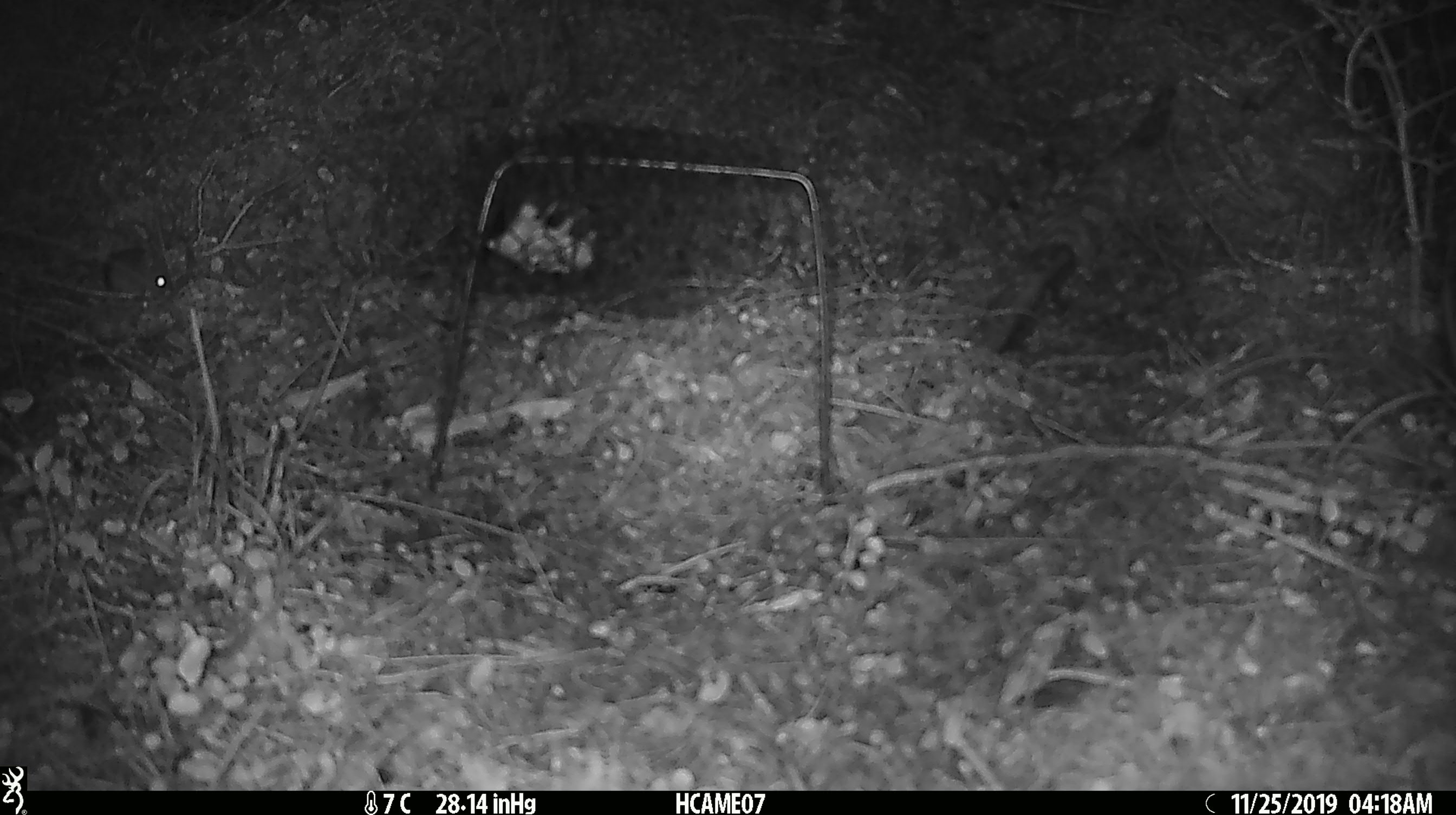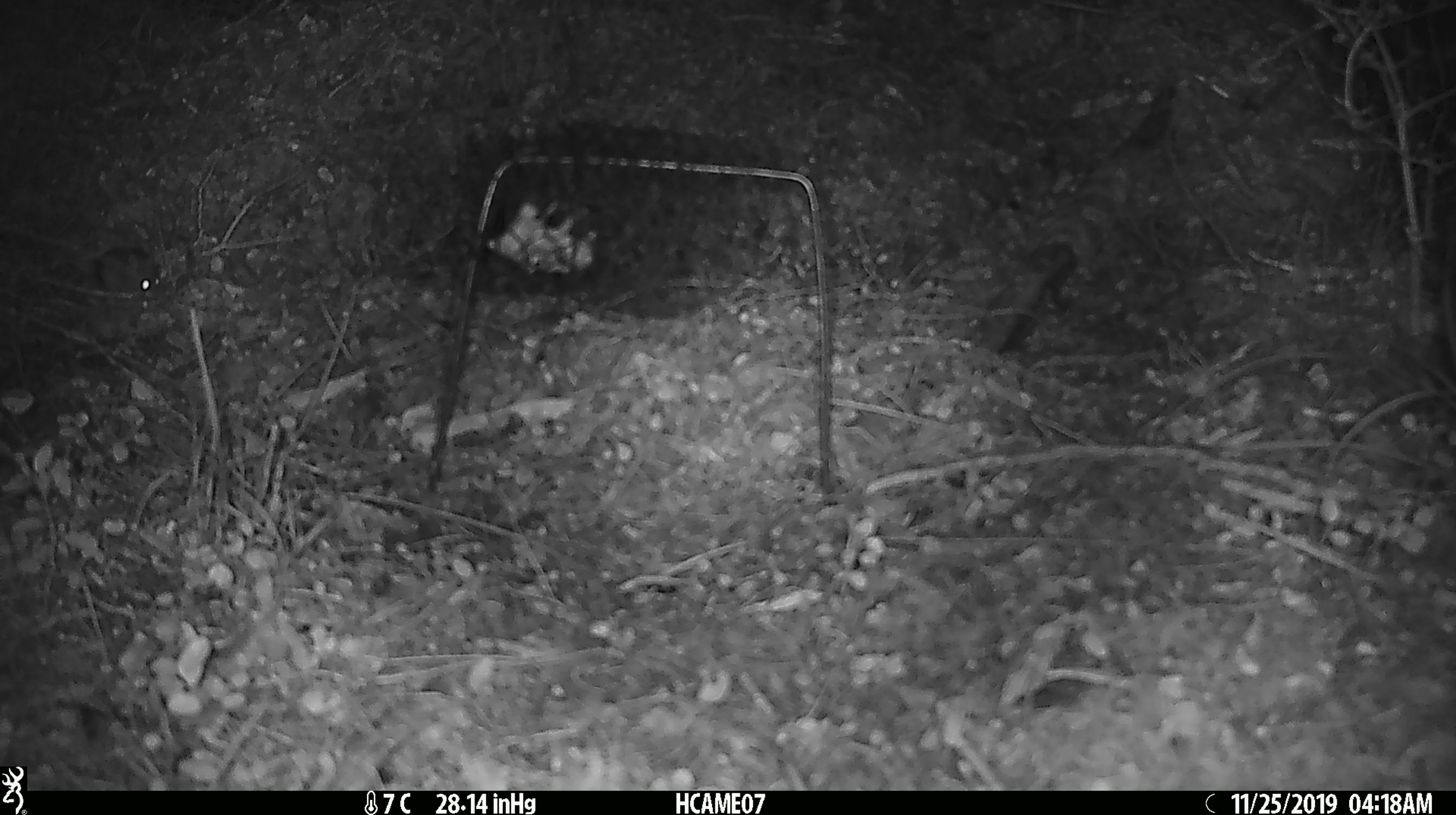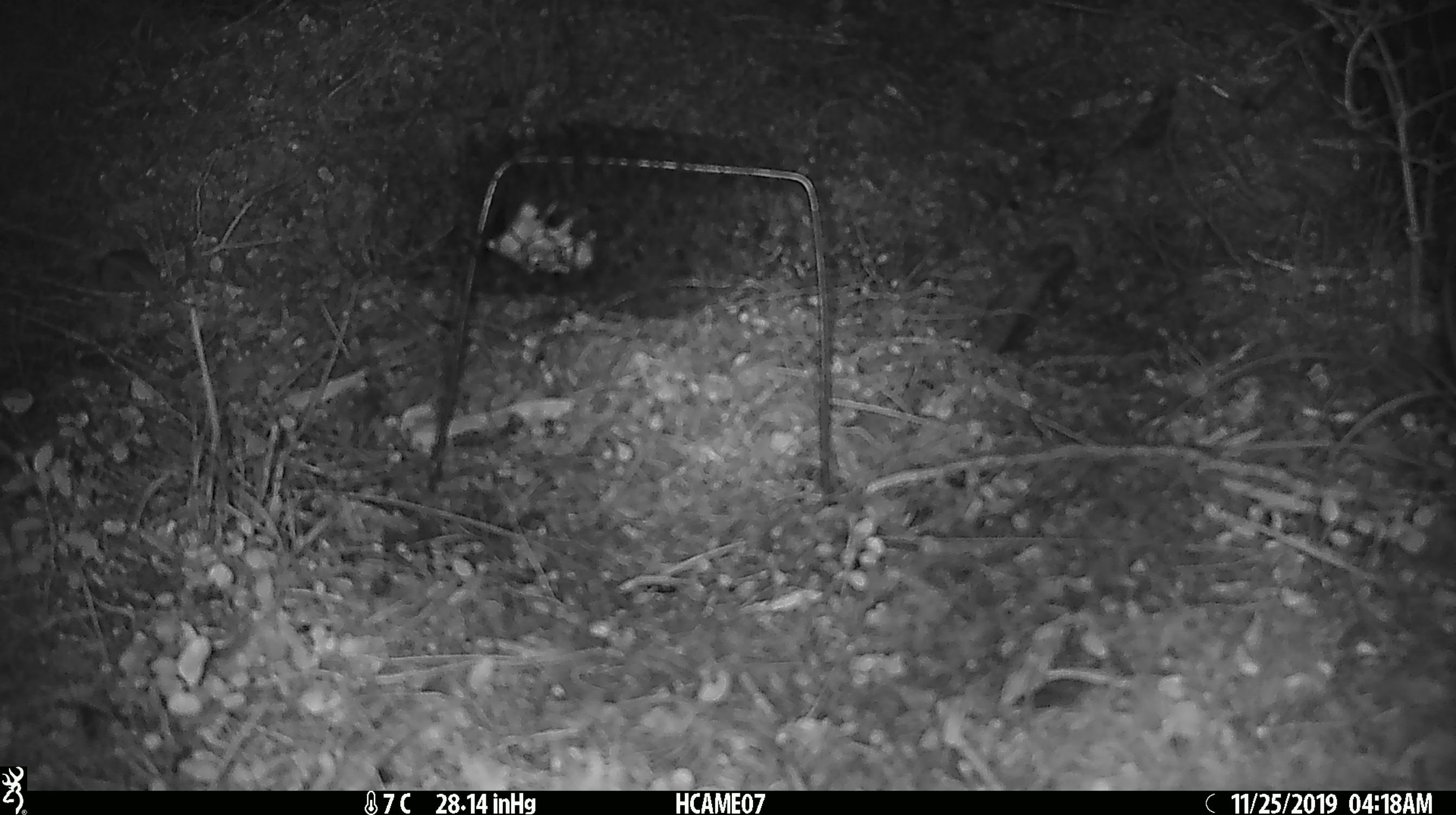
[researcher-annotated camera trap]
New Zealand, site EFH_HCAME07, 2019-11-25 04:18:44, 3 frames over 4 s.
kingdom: Animalia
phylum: Chordata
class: Mammalia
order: Rodentia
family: Muridae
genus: Mus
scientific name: Mus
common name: mouse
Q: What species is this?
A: Mouse (Mus).